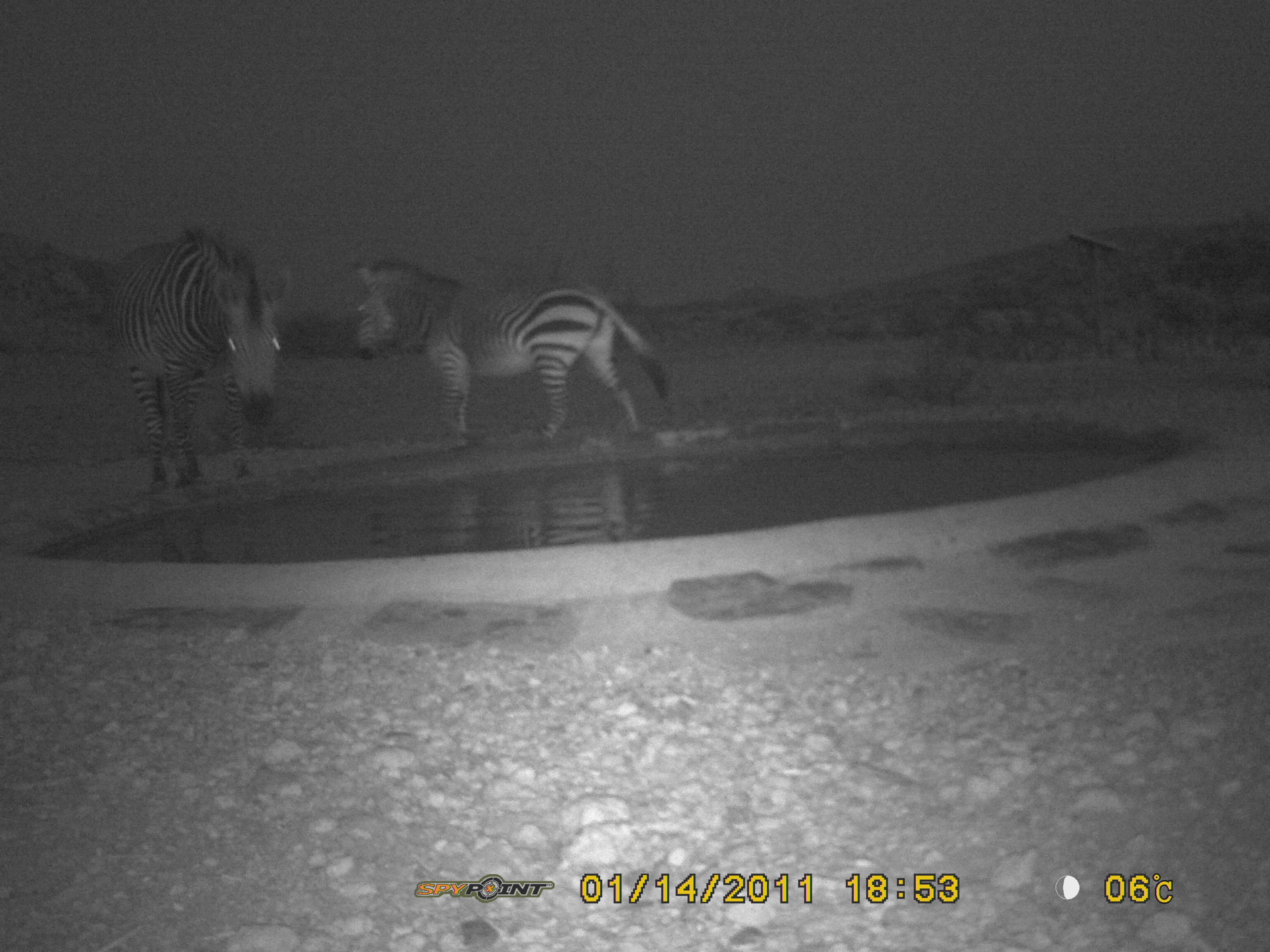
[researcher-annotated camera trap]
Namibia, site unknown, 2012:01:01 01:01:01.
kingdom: Animalia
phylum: Chordata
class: Mammalia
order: Perissodactyla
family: Equidae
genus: Equus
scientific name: Equus zebra hartmannae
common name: hartmann's mountain zebra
Equus zebra hartmannae (hartmann's mountain zebra).